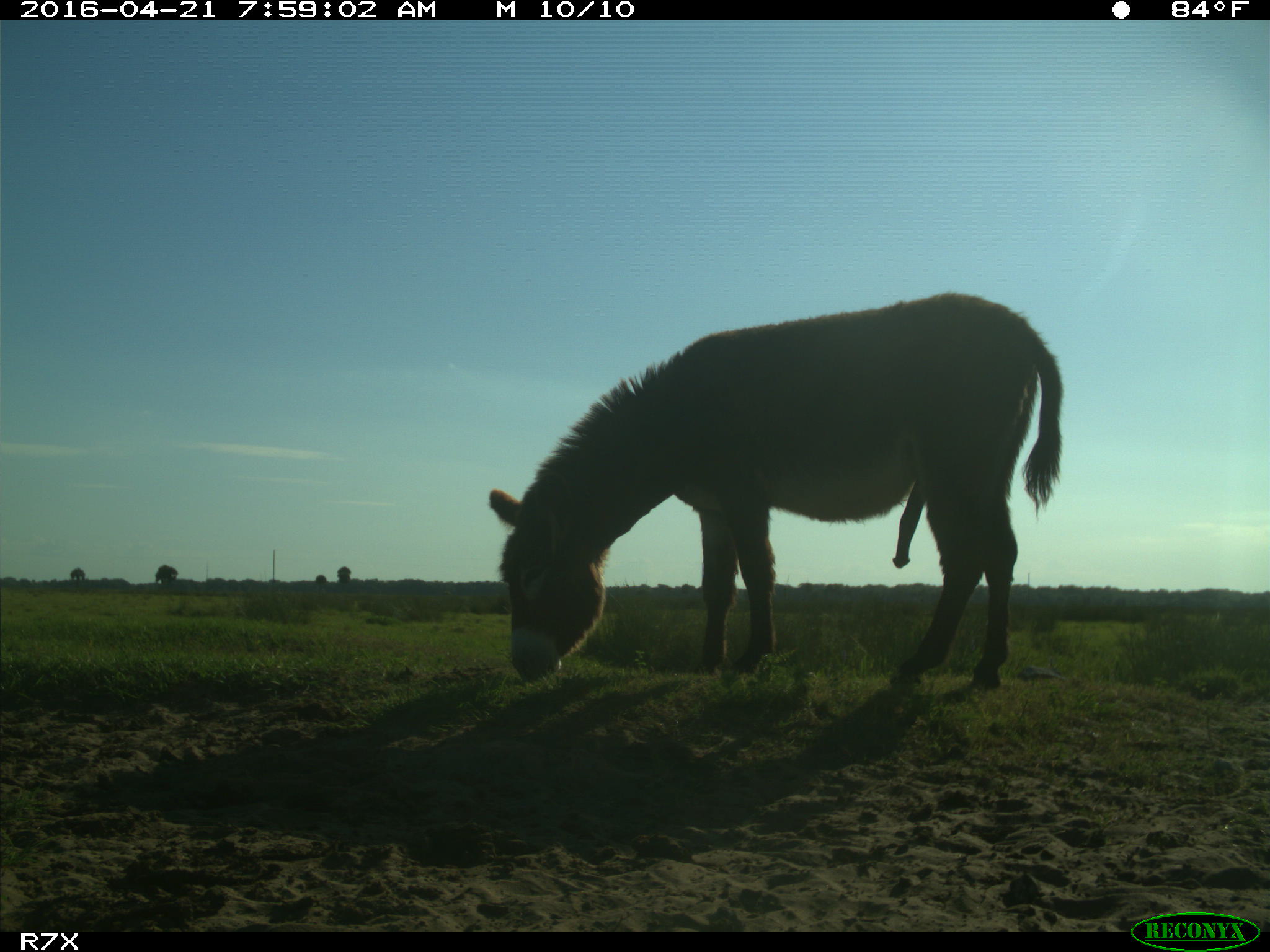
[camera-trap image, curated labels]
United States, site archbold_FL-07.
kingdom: Animalia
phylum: Chordata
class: Mammalia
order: Artiodactyla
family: Bovidae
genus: Bos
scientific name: Bos taurus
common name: domestic cow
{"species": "Bos taurus (domestic cow)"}